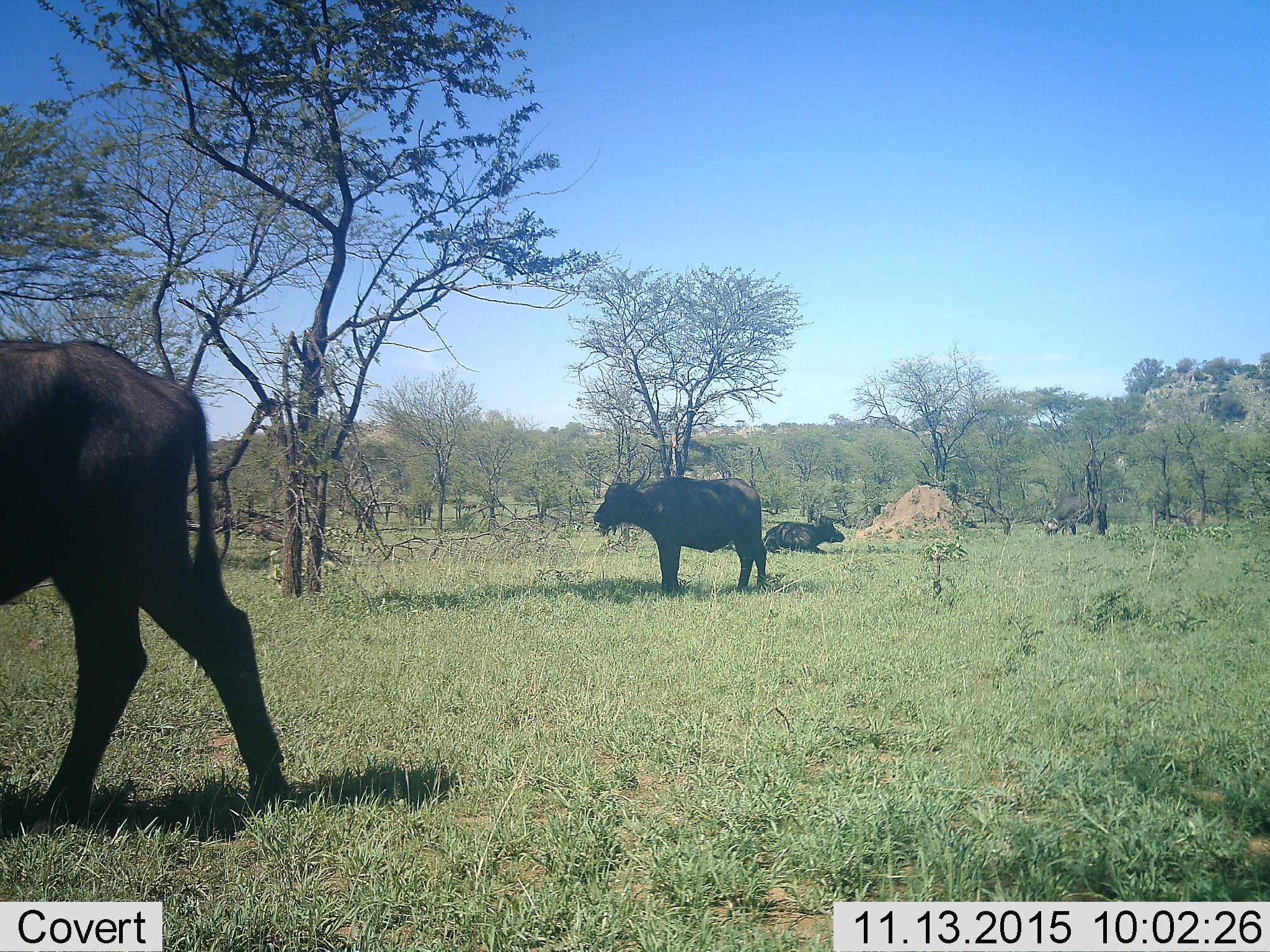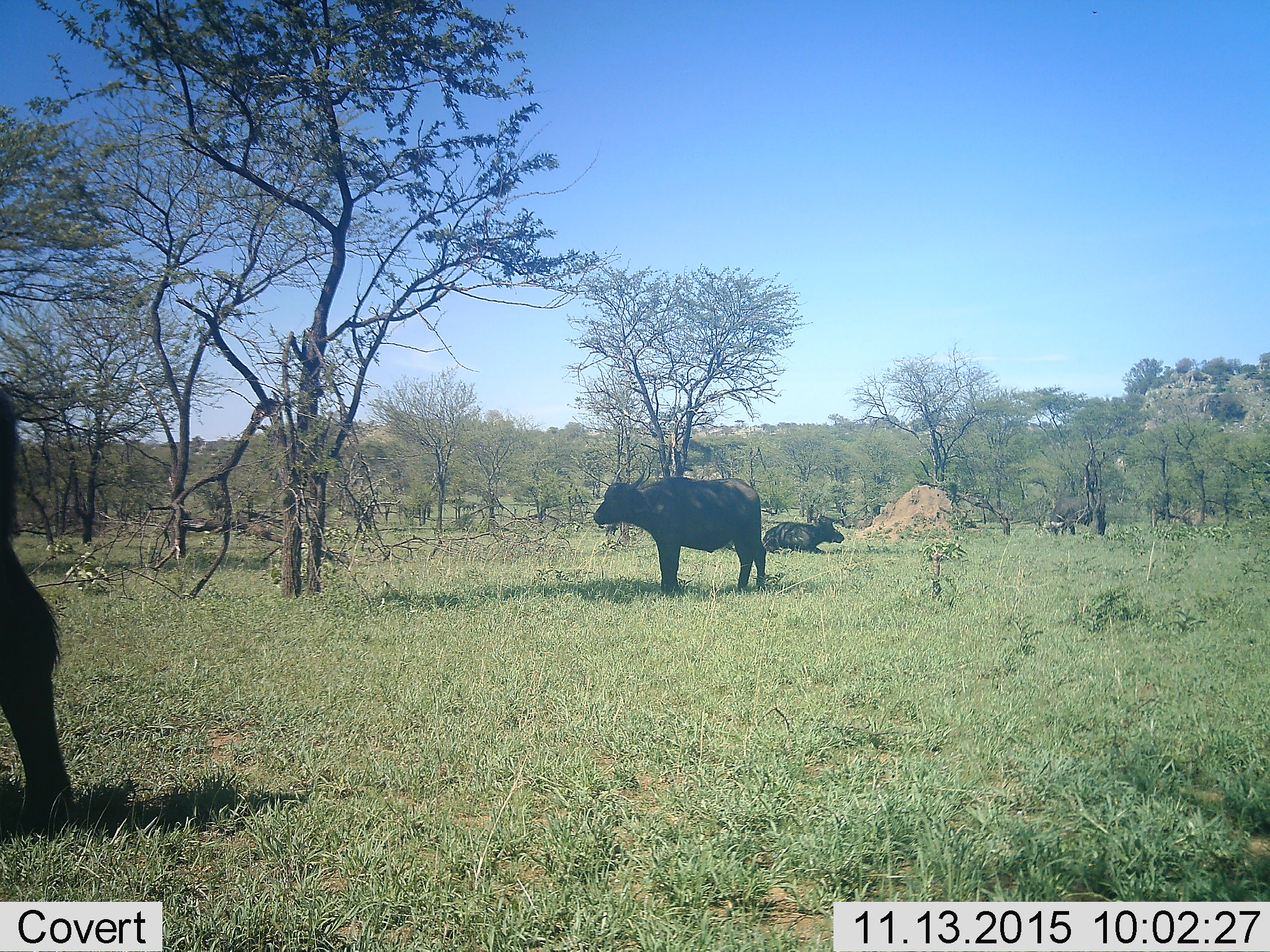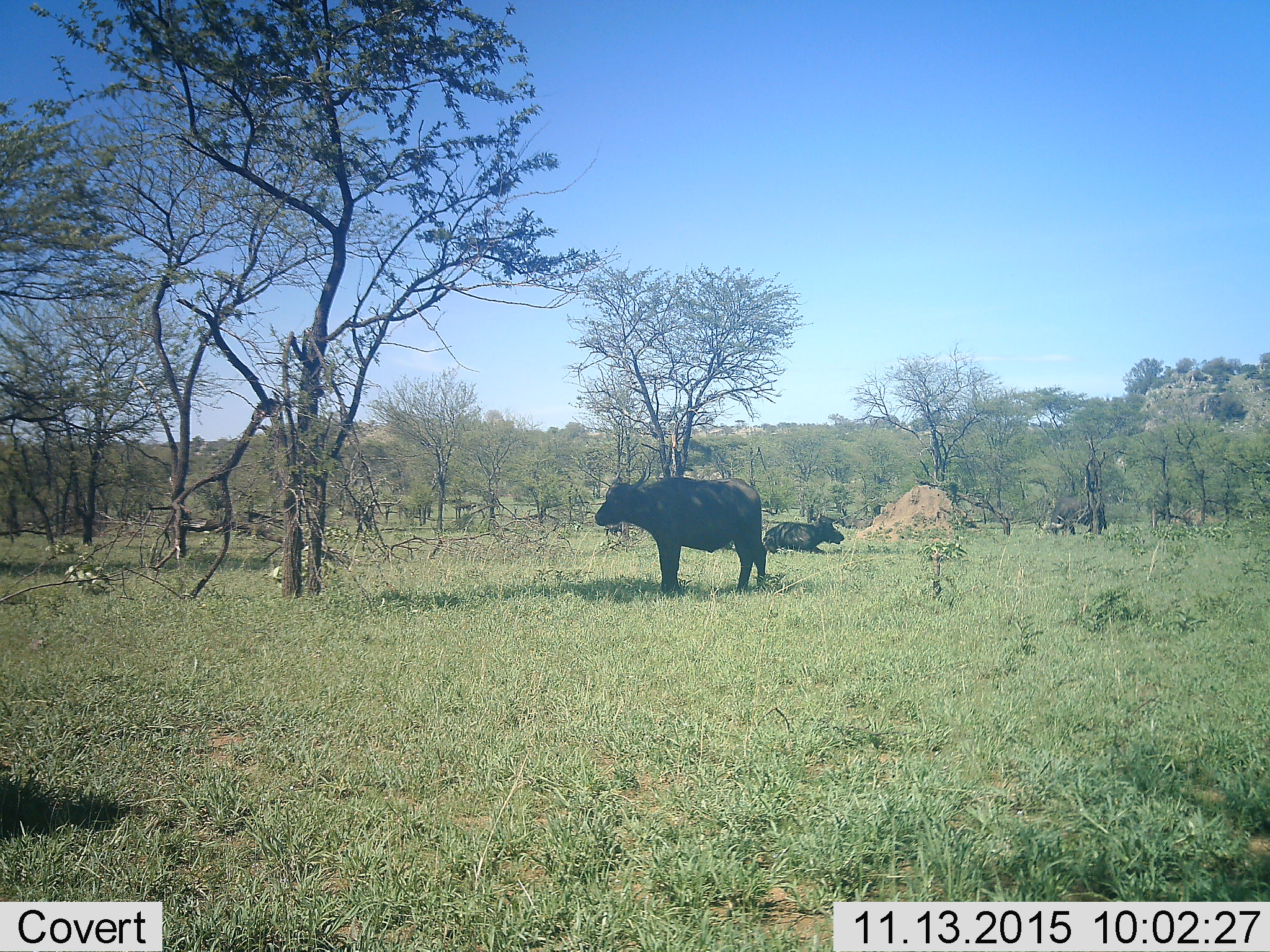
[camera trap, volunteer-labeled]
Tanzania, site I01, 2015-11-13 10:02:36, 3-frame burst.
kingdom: Animalia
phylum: Chordata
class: Mammalia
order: Artiodactyla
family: Bovidae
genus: Syncerus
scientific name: Syncerus caffer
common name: cape buffalo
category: buffalo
Buffalo (cape buffalo) (Syncerus caffer), count 4. Behavior (volunteer vote fractions): standing 57%, resting 86%, moving 71%, interacting 0%. Young present (vote fraction): 14%. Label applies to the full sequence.